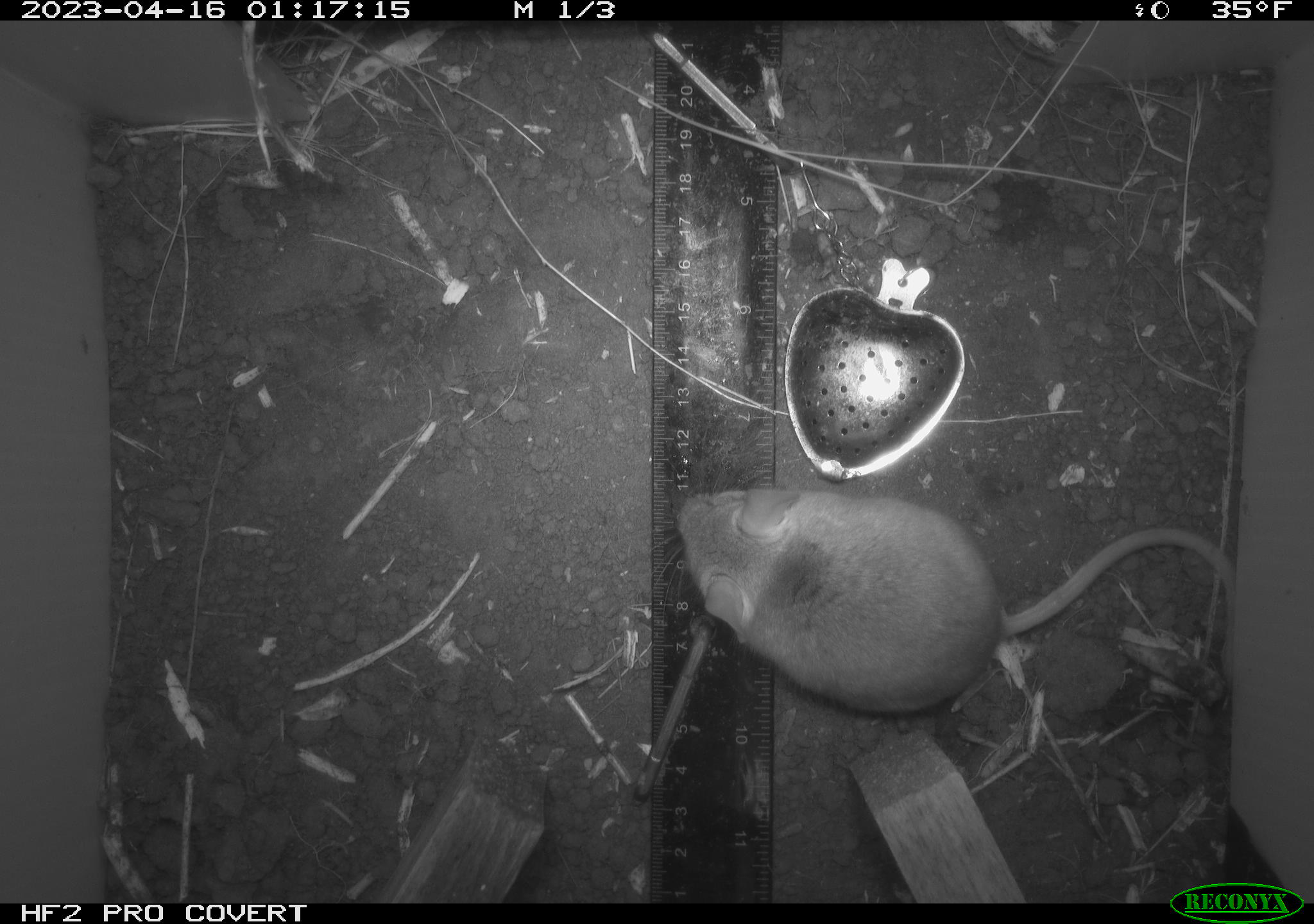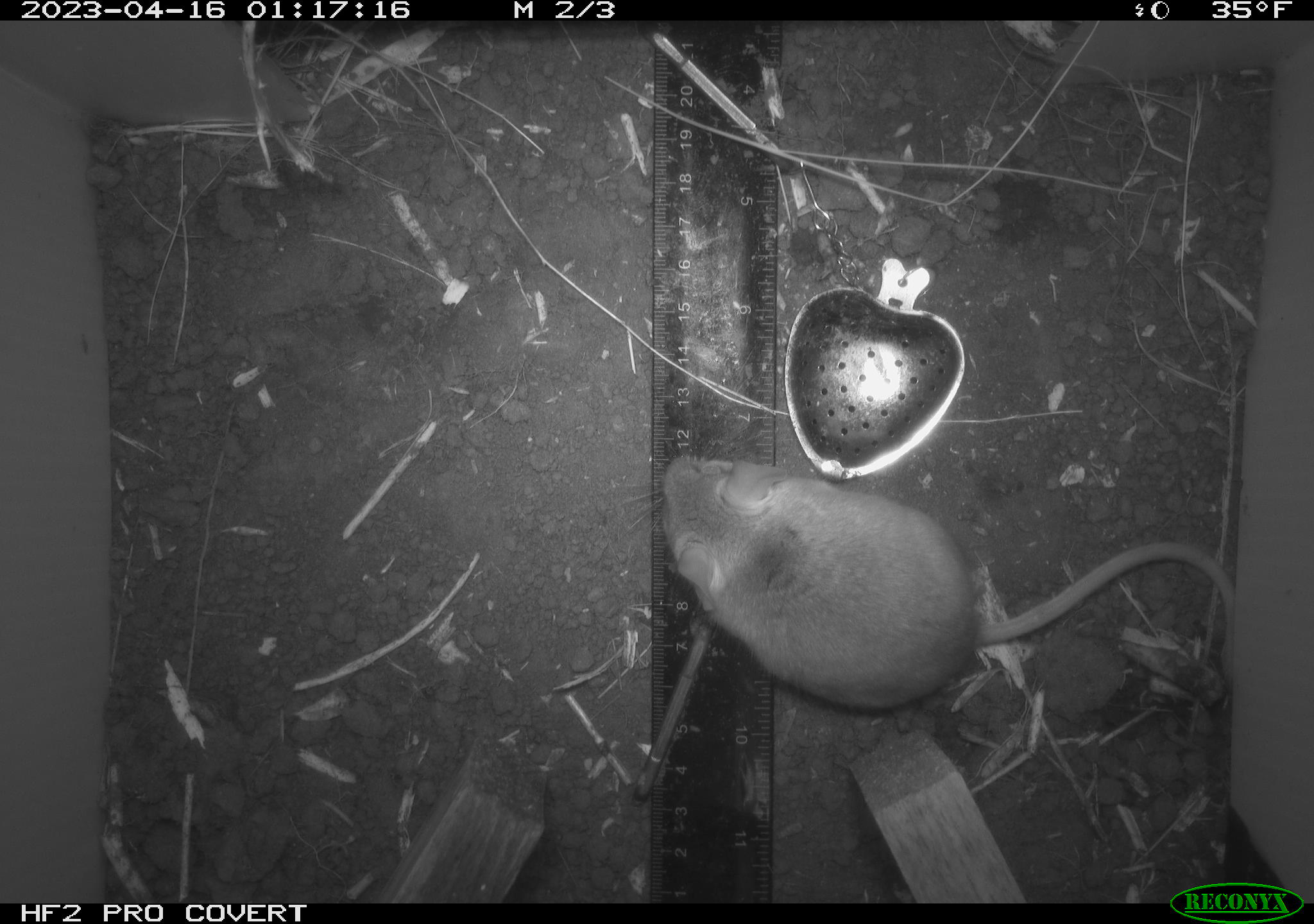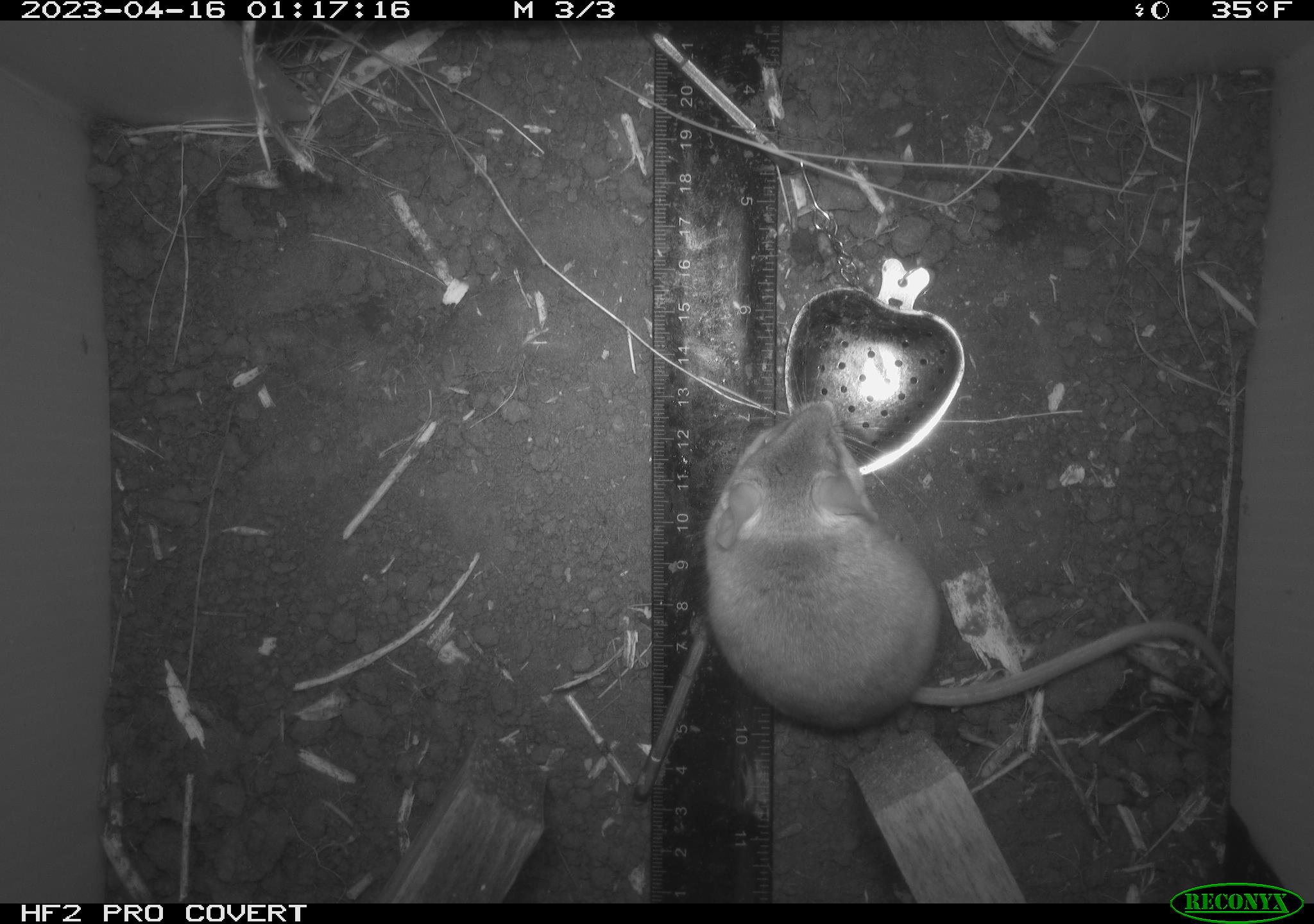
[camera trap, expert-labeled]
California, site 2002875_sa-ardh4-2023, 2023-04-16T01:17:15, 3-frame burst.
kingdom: Animalia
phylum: Chordata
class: Mammalia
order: Rodentia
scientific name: Rodentia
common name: mouse species